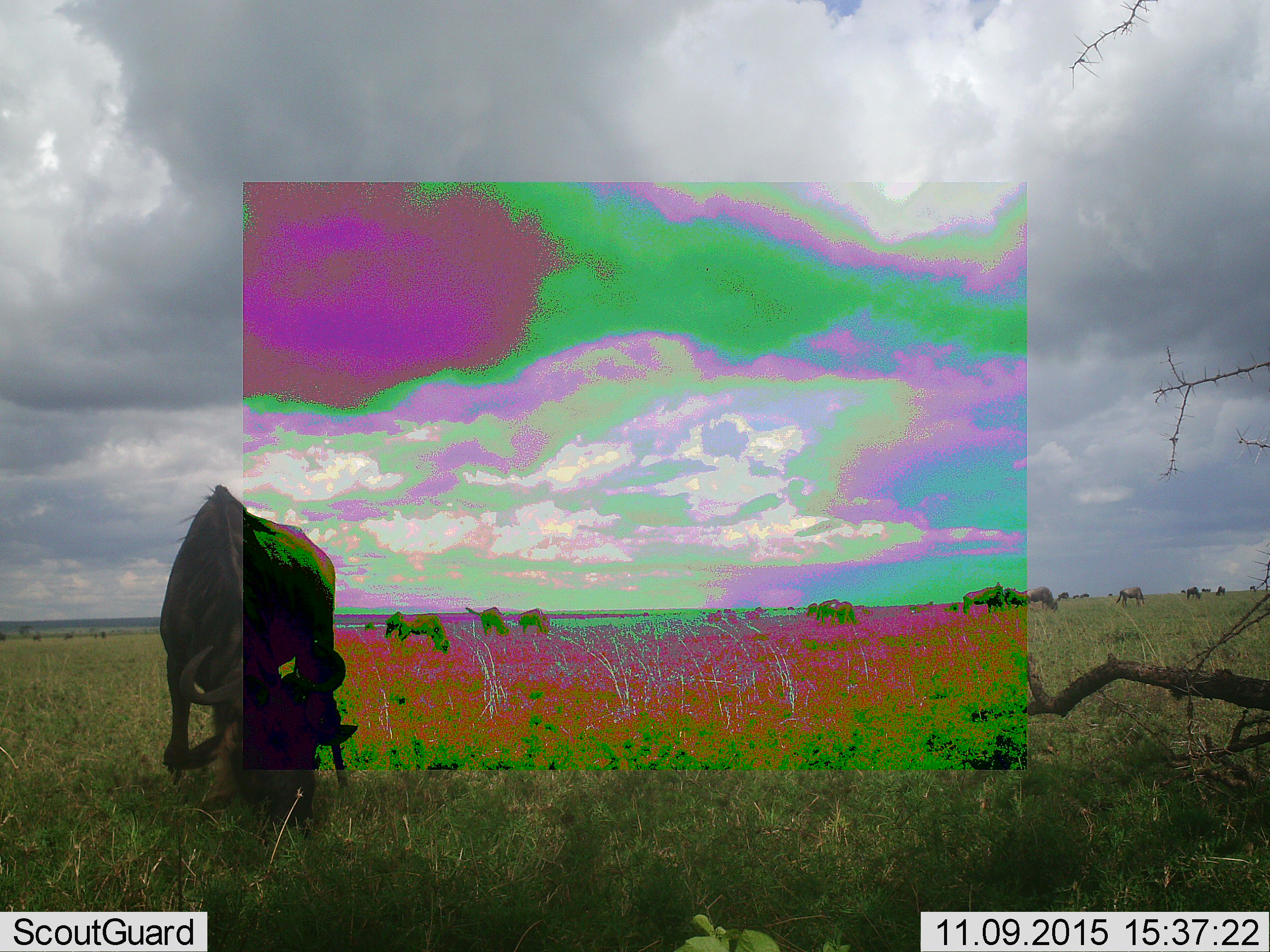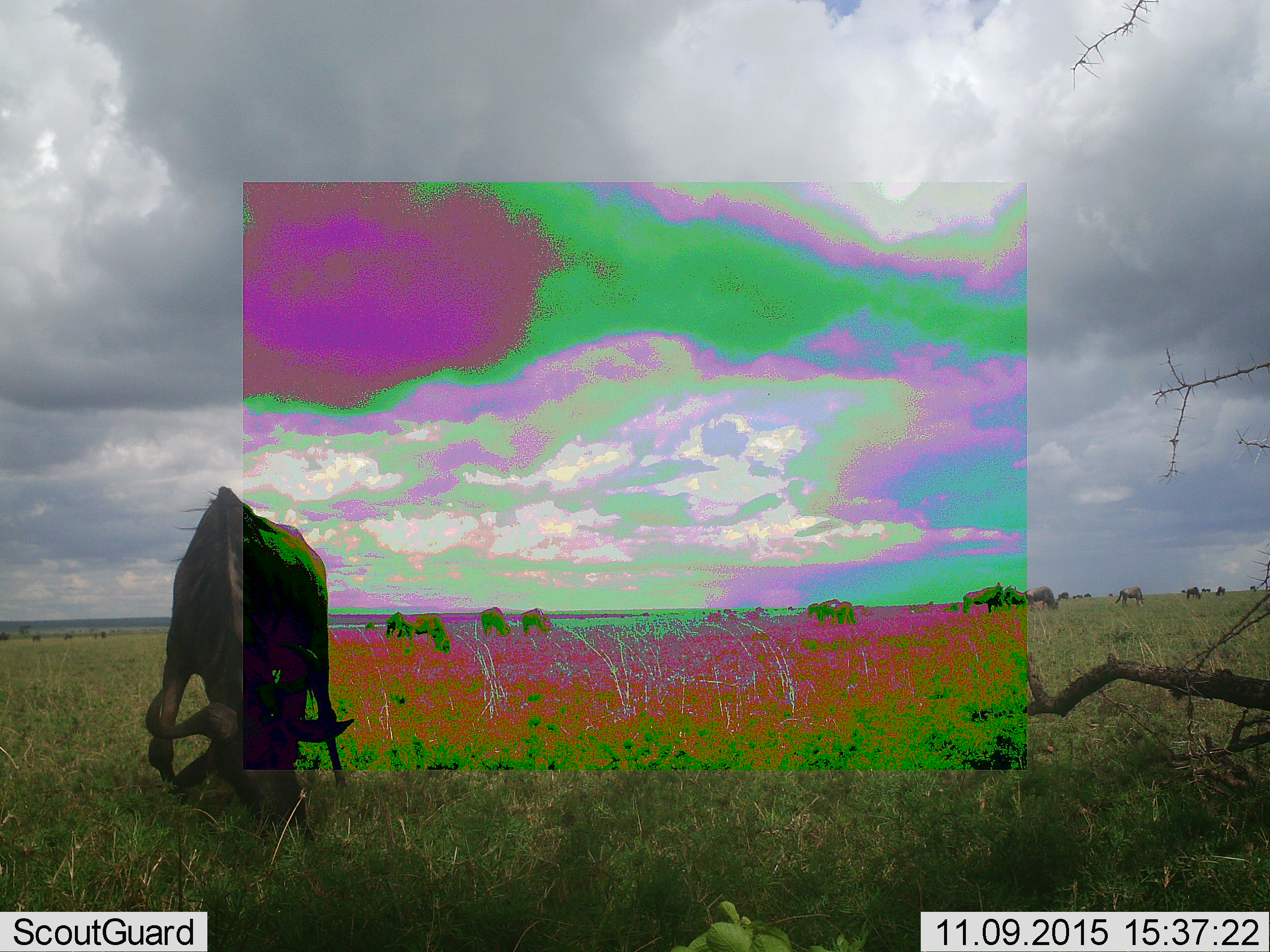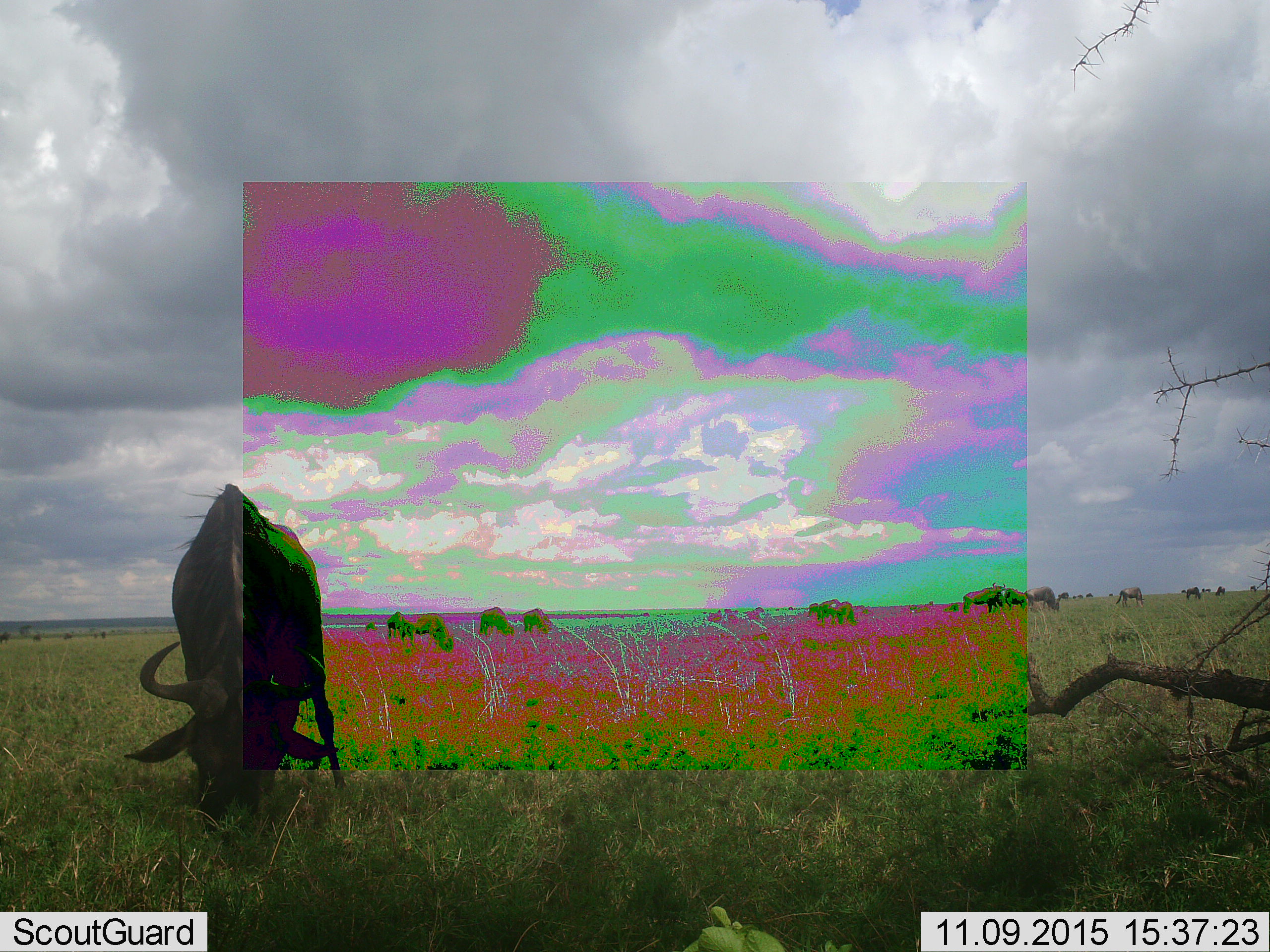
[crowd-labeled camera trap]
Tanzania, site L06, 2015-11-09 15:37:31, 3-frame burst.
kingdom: Animalia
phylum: Chordata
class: Mammalia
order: Artiodactyla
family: Bovidae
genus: Connochaetes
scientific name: Connochaetes taurinus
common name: blue wildebeest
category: wildebeest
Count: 11-50.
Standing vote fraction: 29%.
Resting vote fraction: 0%.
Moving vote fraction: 29%.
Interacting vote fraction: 0%.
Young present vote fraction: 0%.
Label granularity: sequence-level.